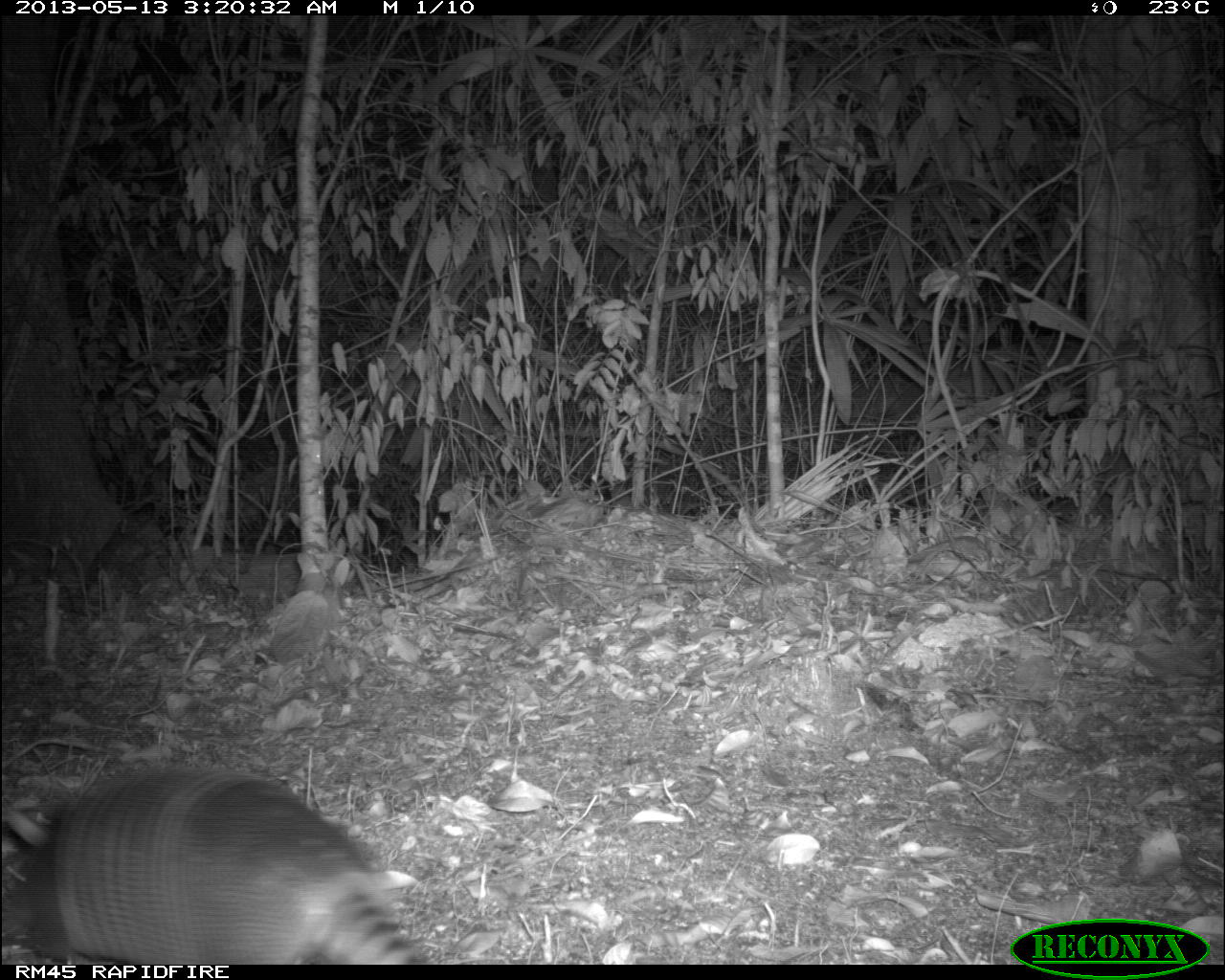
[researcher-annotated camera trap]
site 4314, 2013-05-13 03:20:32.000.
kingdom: Animalia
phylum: Chordata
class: Mammalia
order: Cingulata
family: Dasypodidae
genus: Dasypus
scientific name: Dasypus novemcinctus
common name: nine-banded armadillo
Dasypus novemcinctus (nine-banded armadillo), count 1.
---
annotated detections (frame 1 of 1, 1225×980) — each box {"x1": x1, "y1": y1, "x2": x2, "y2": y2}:
dasypus novemcinctus: {"x1": 1, "y1": 764, "x2": 427, "y2": 965}